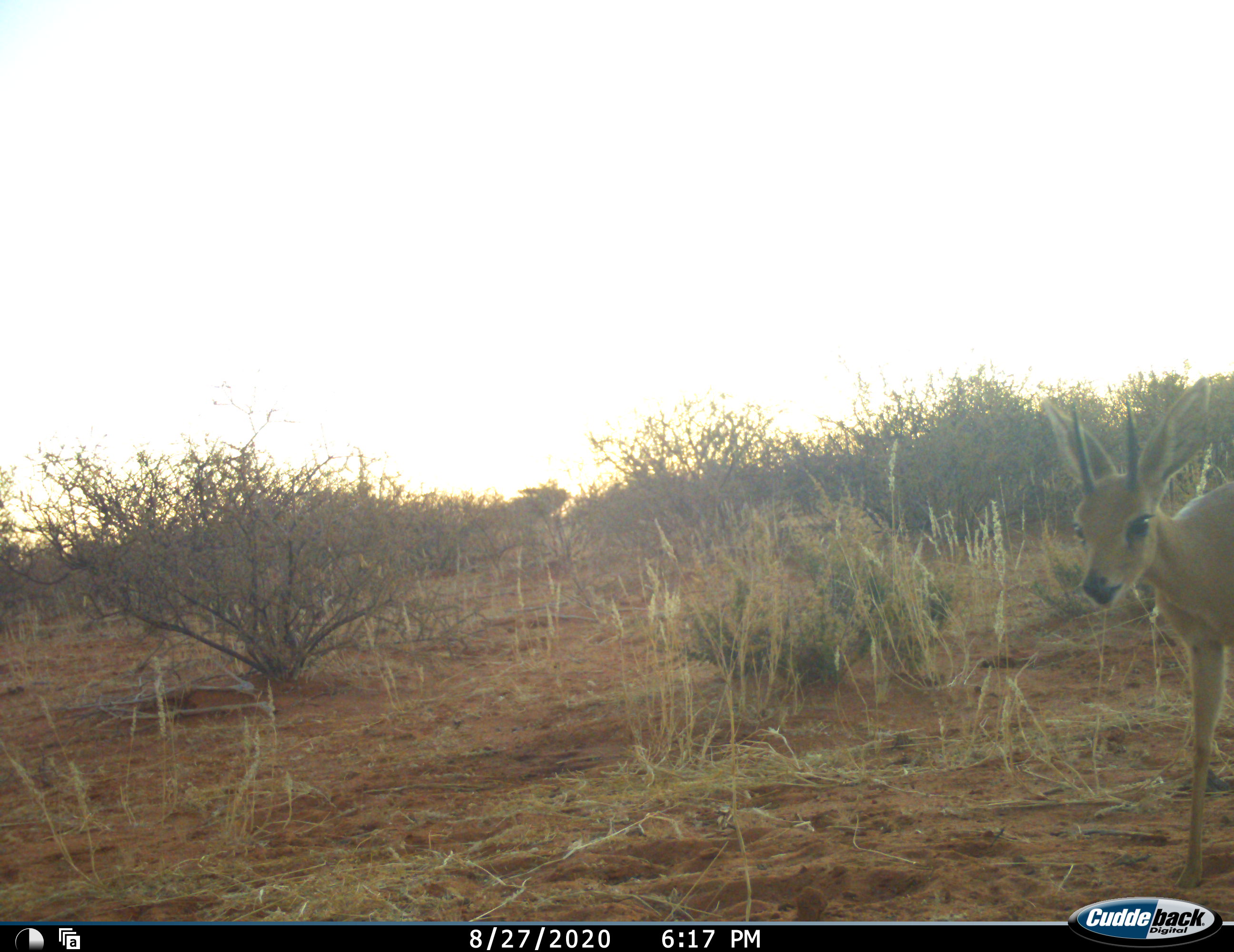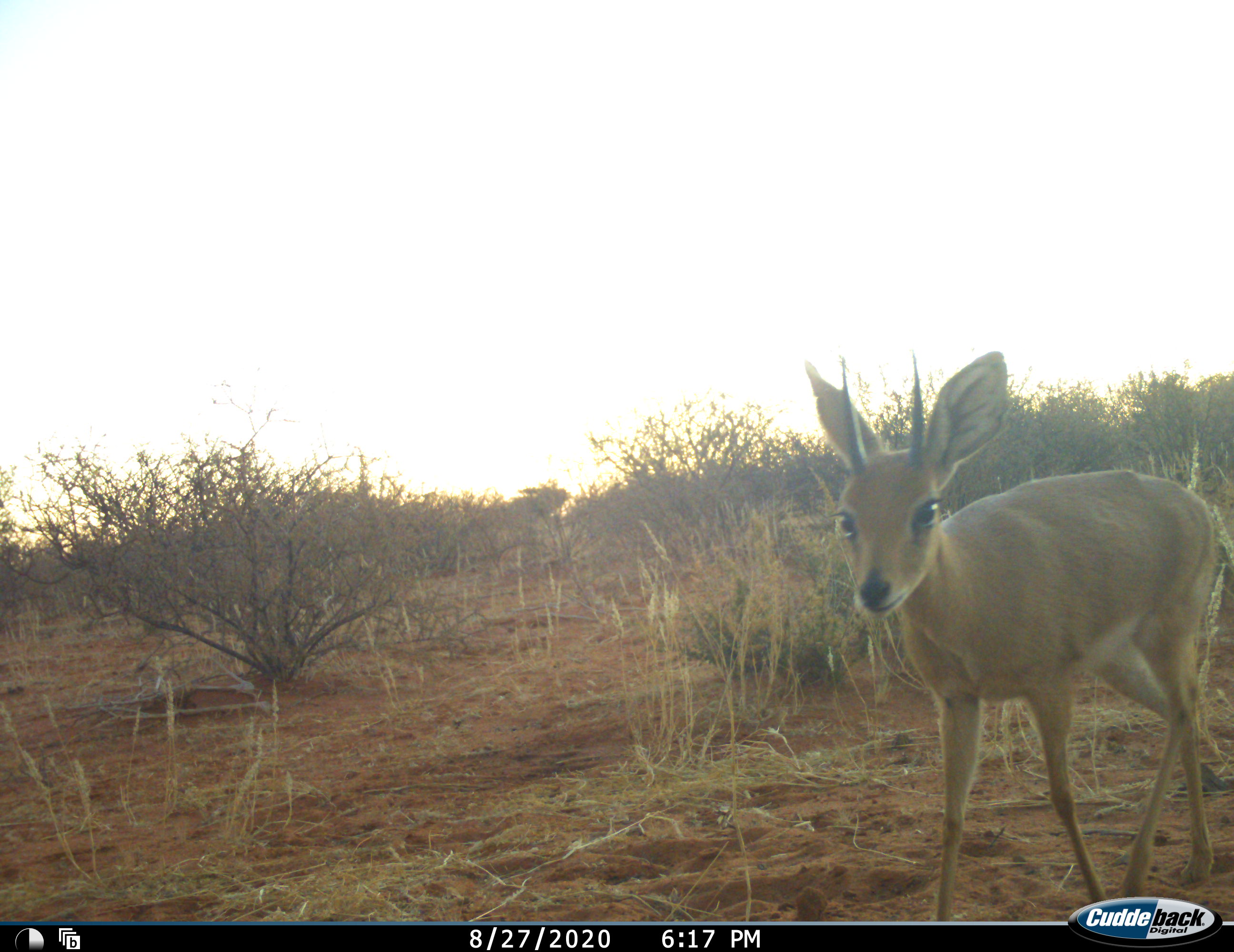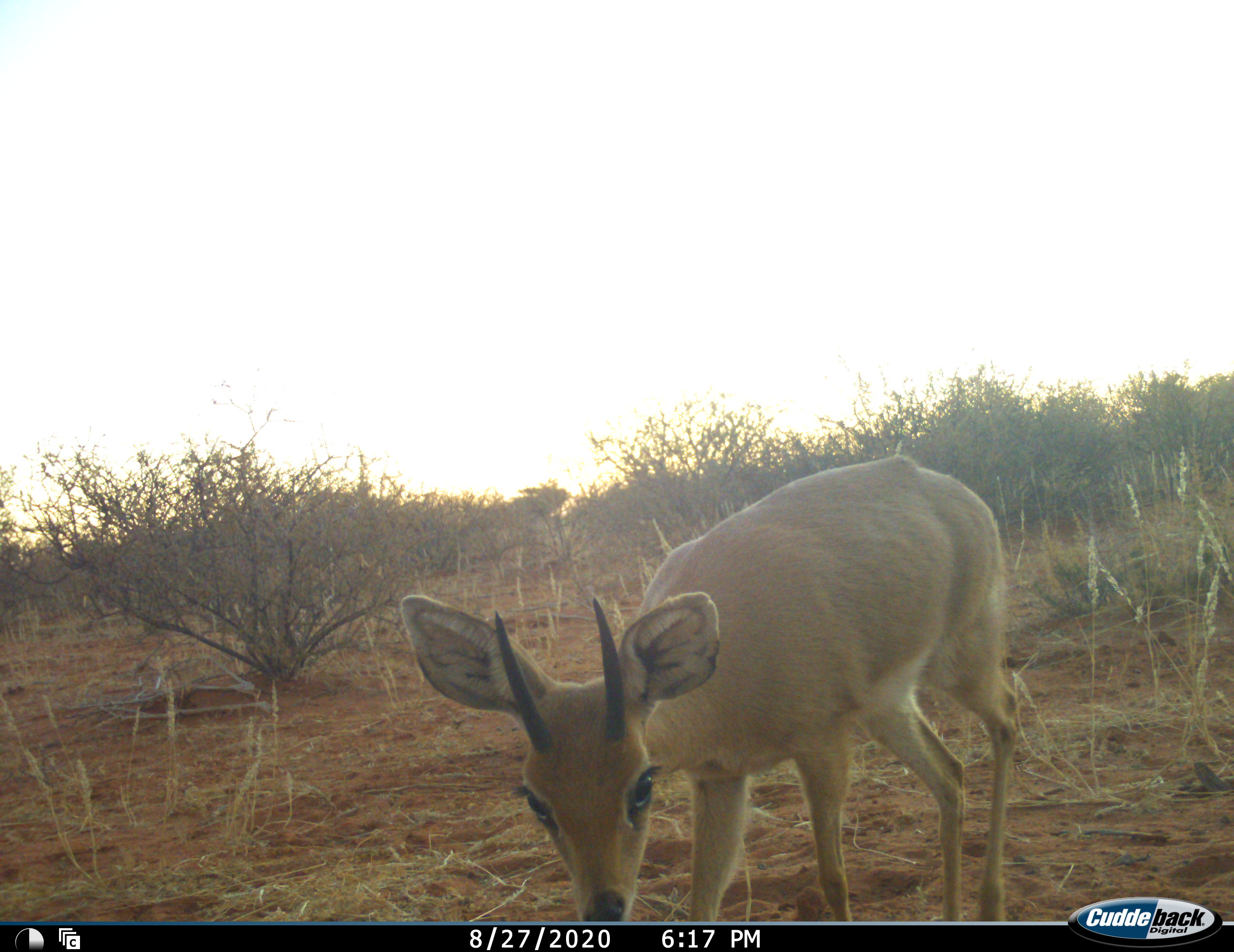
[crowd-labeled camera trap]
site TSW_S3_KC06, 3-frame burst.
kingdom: Animalia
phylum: Chordata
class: Mammalia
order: Artiodactyla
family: Bovidae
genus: Raphicerus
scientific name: Raphicerus campestris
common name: steenbok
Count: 1.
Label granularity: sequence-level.